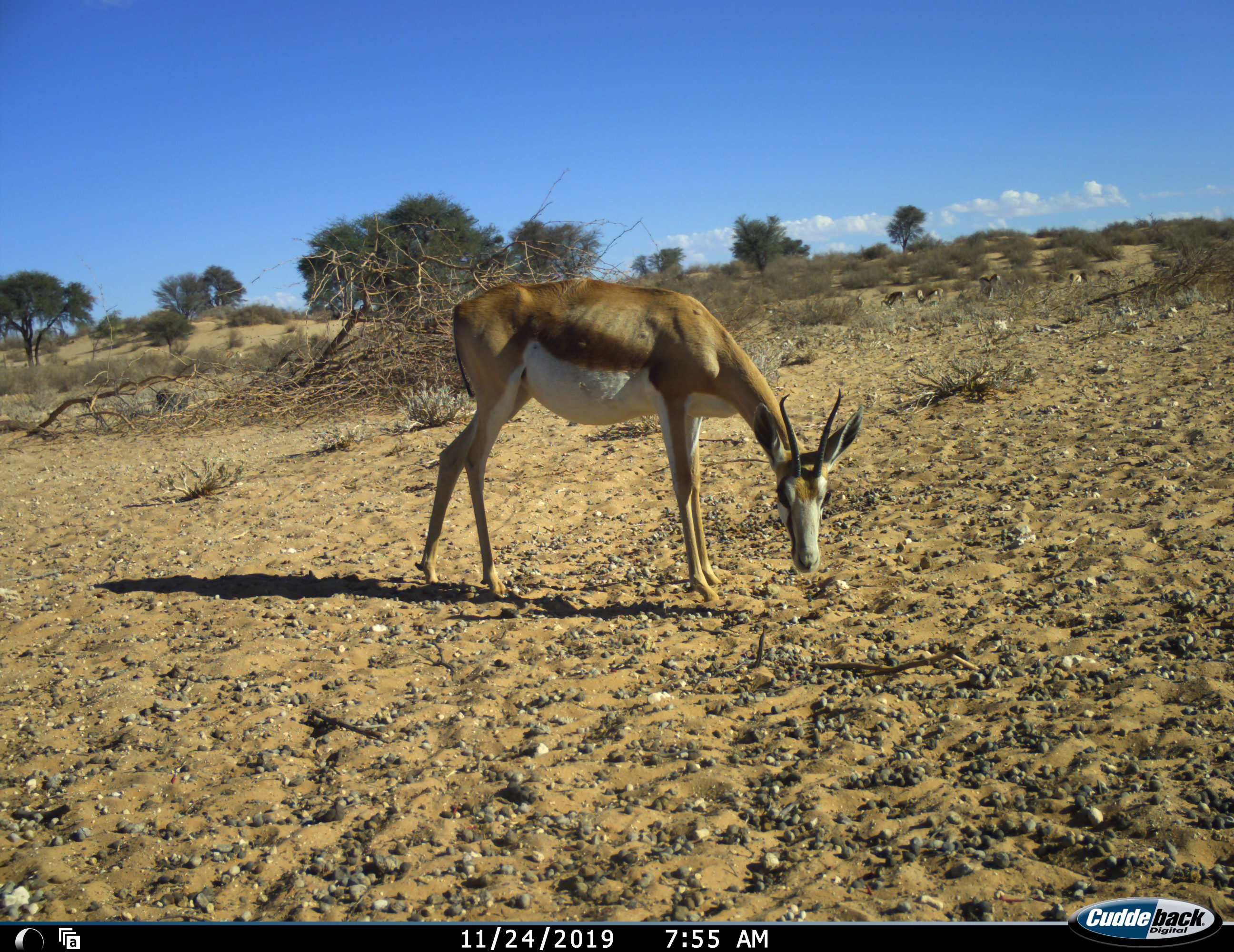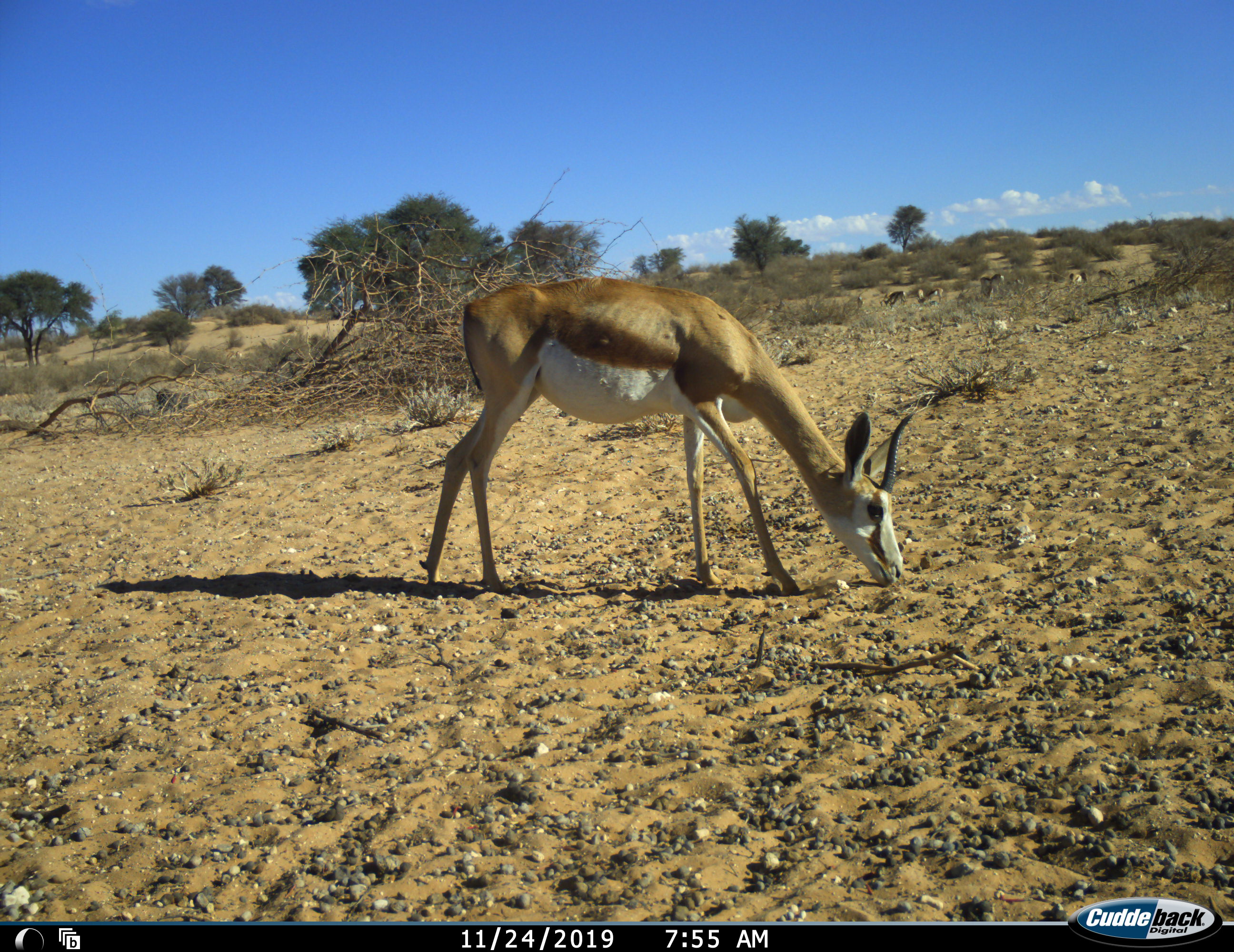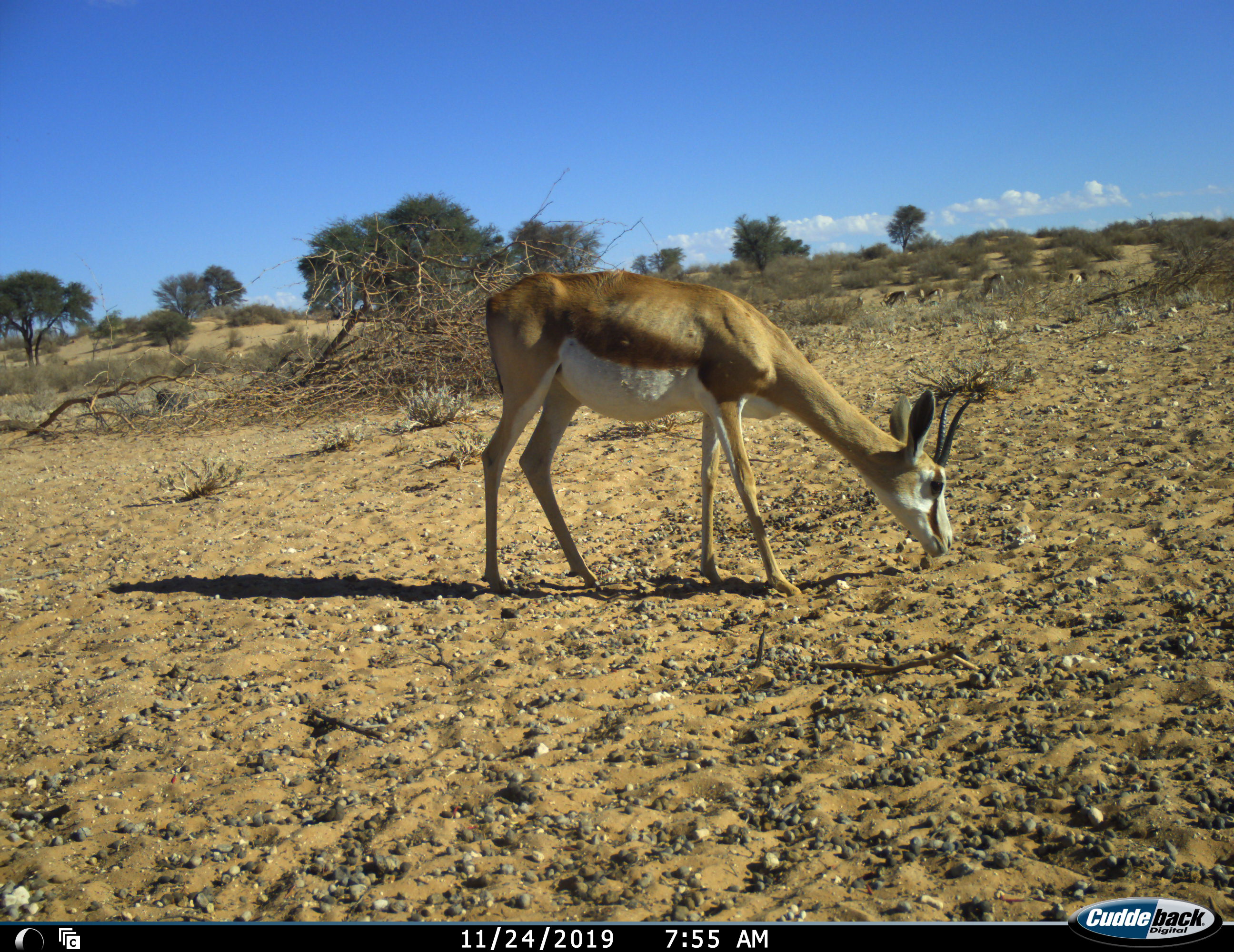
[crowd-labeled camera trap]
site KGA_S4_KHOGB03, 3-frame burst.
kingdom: Animalia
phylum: Chordata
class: Mammalia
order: Artiodactyla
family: Bovidae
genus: Antidorcas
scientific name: Antidorcas marsupialis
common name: springbok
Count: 6.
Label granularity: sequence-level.